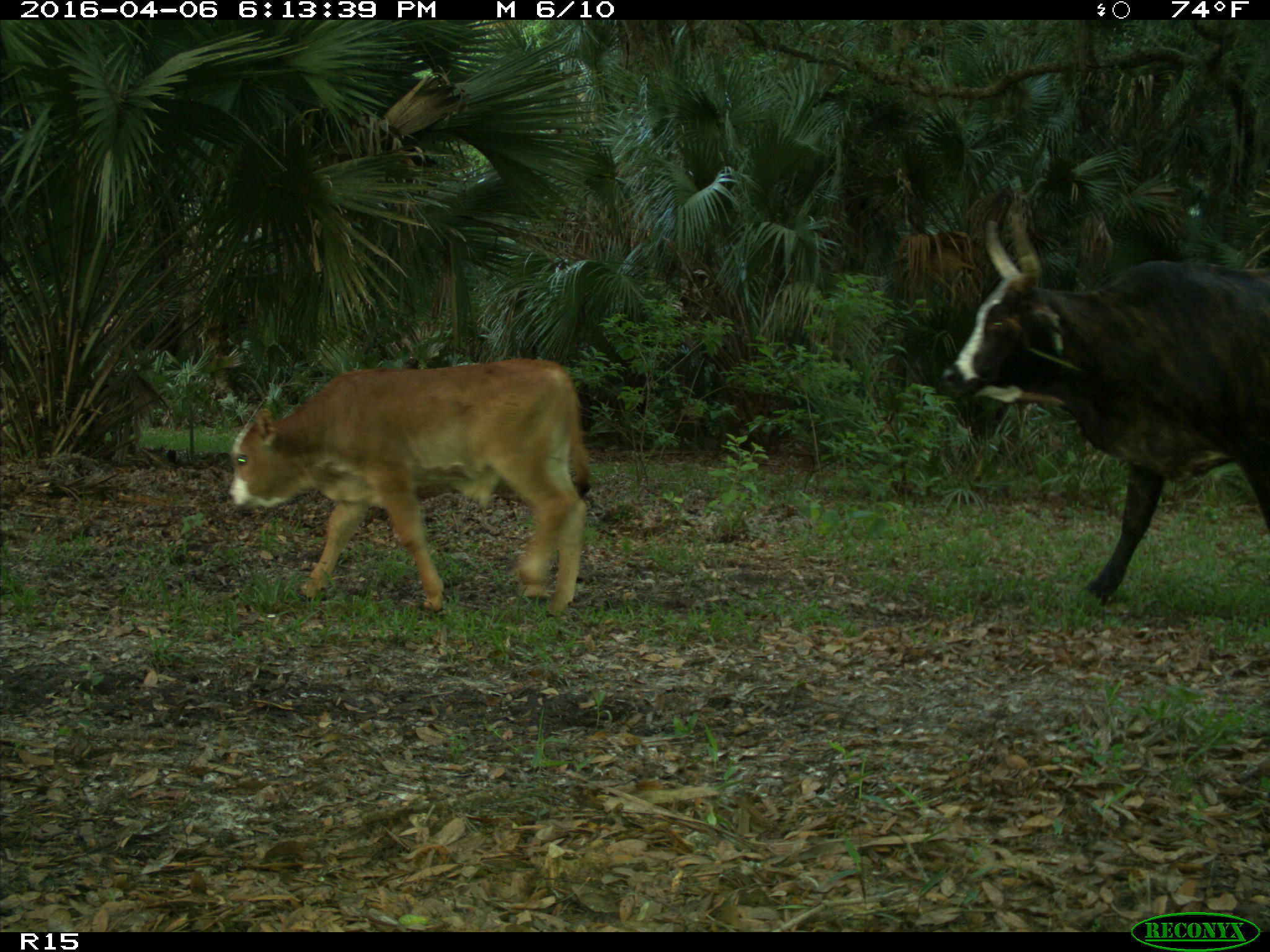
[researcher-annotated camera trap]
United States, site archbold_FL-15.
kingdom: Animalia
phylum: Chordata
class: Mammalia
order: Artiodactyla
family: Bovidae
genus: Bos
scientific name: Bos taurus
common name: domestic cow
Bos taurus (domestic cow).